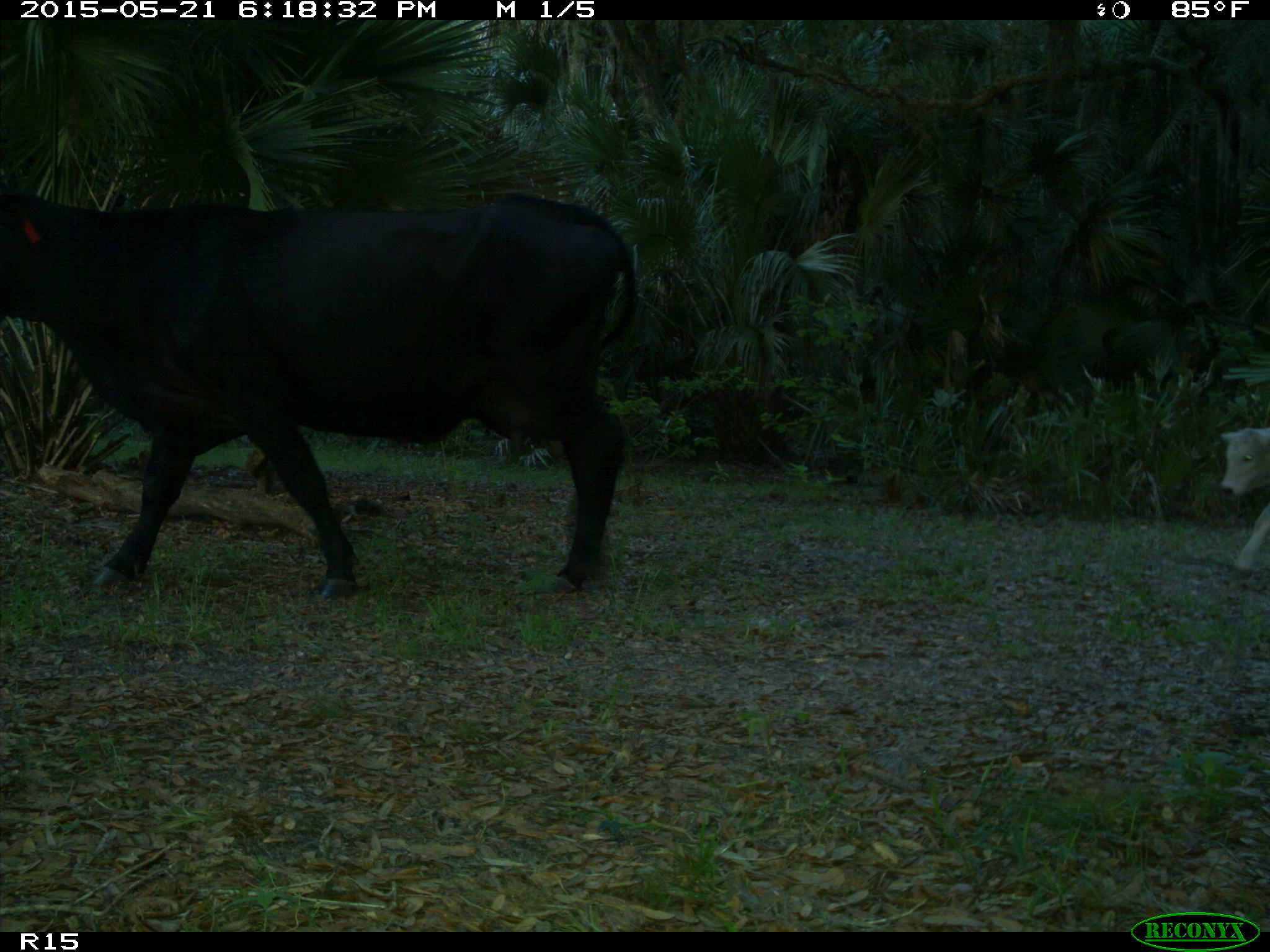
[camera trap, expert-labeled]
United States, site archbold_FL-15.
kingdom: Animalia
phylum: Chordata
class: Mammalia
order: Artiodactyla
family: Bovidae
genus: Bos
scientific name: Bos taurus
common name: domestic cow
Bos taurus (domestic cow).